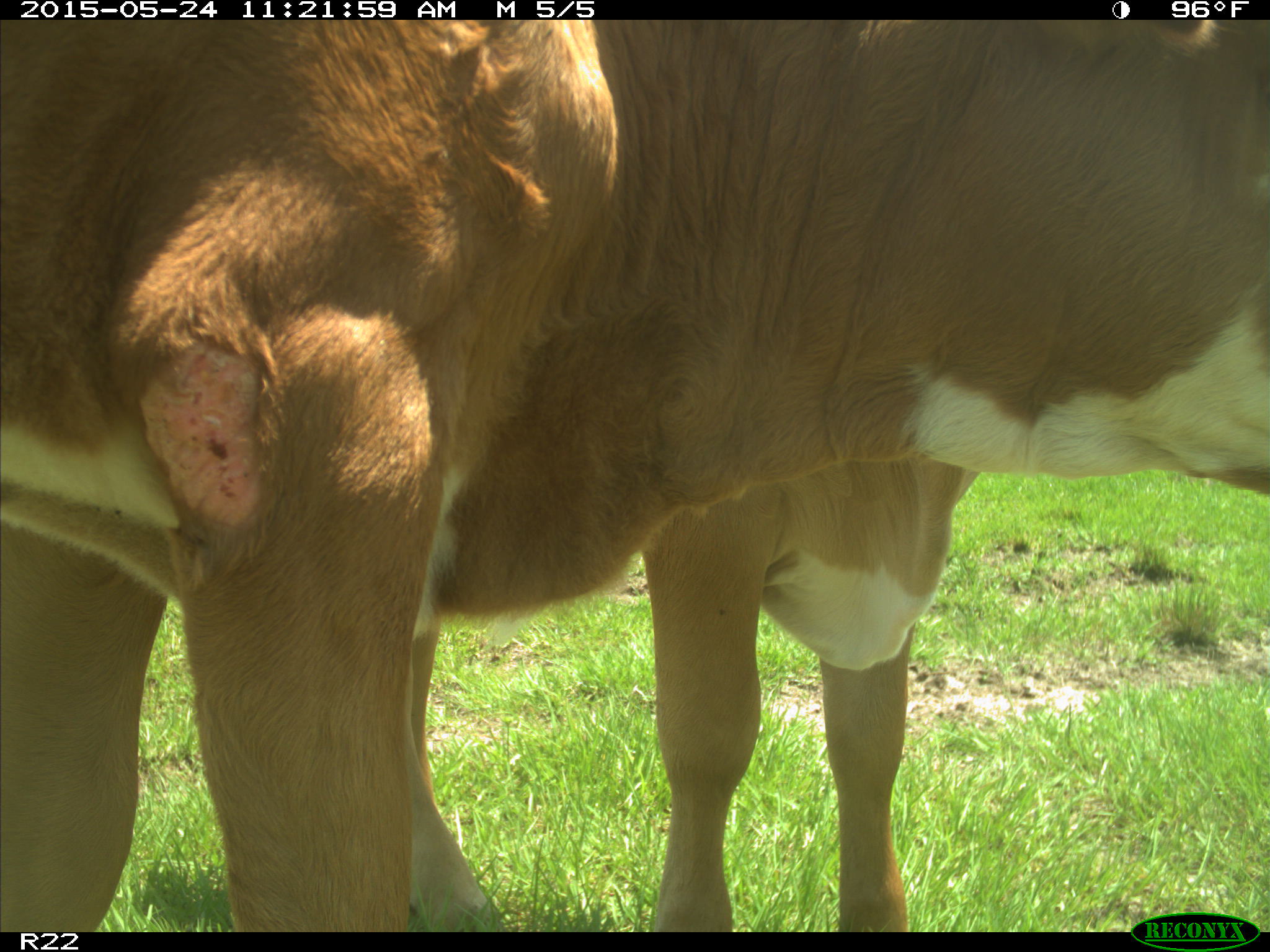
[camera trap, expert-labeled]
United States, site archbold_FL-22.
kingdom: Animalia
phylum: Chordata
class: Mammalia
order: Artiodactyla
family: Bovidae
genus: Bos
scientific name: Bos taurus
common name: domestic cow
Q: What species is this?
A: Bos taurus (domestic cow).